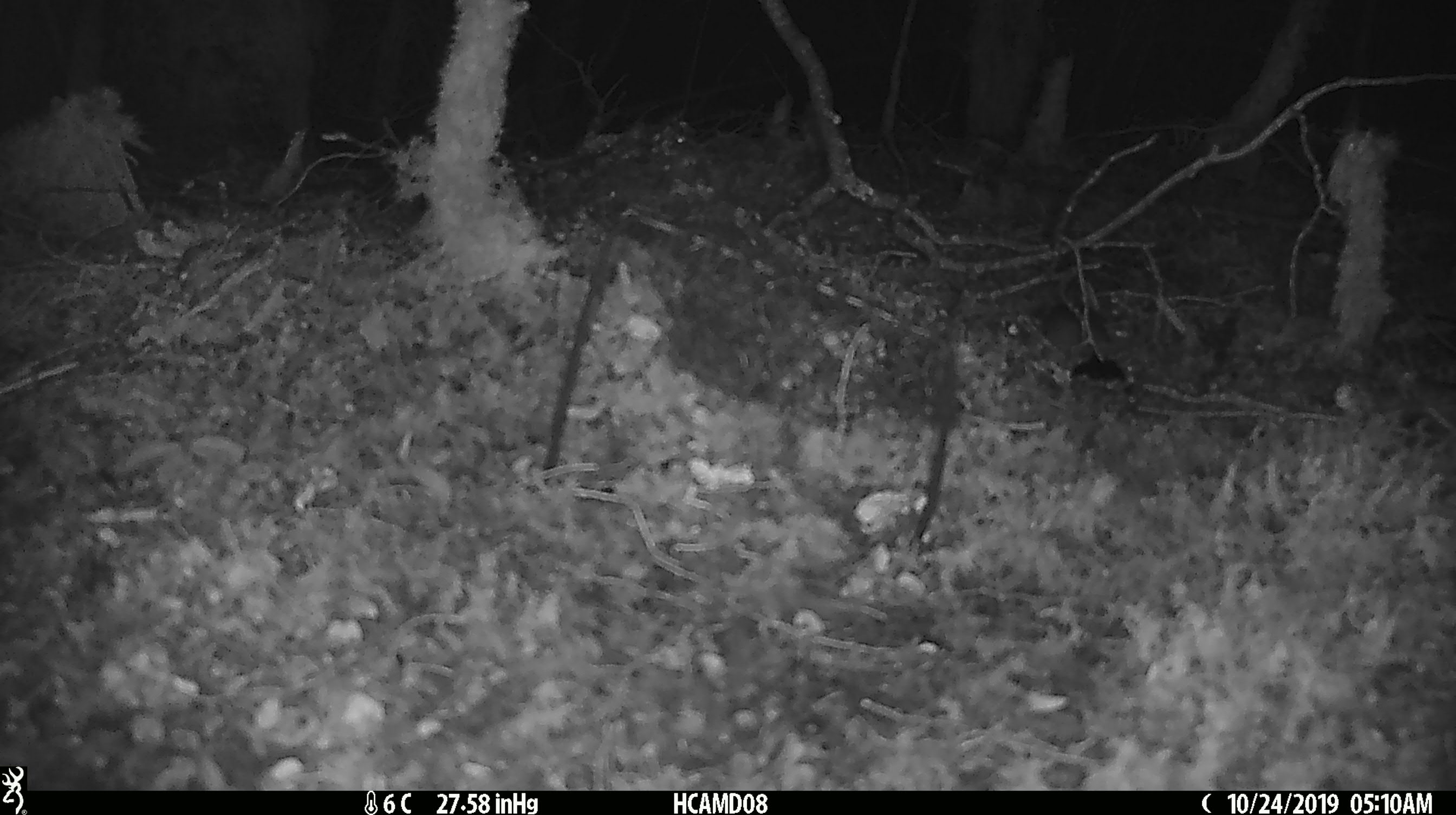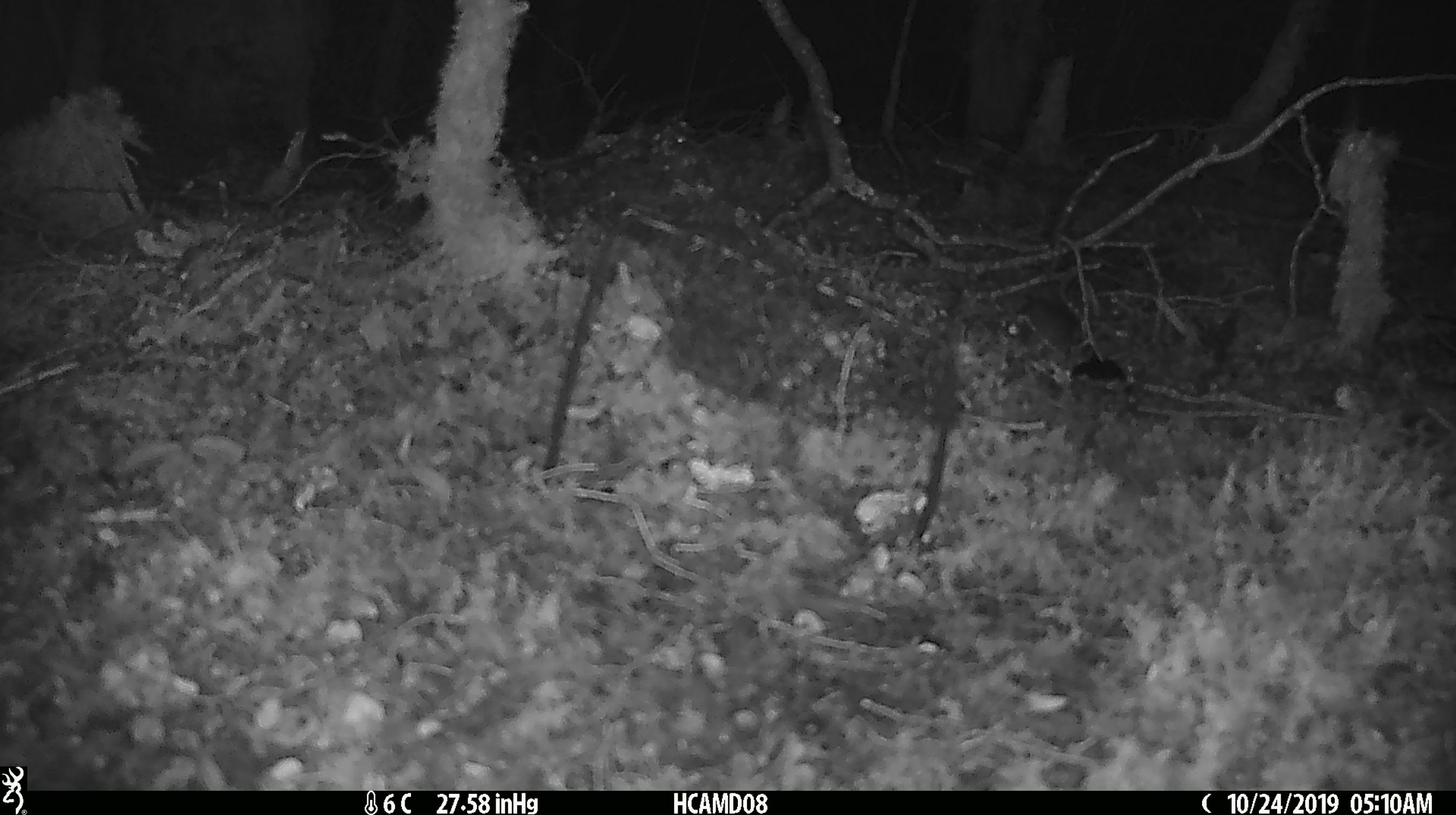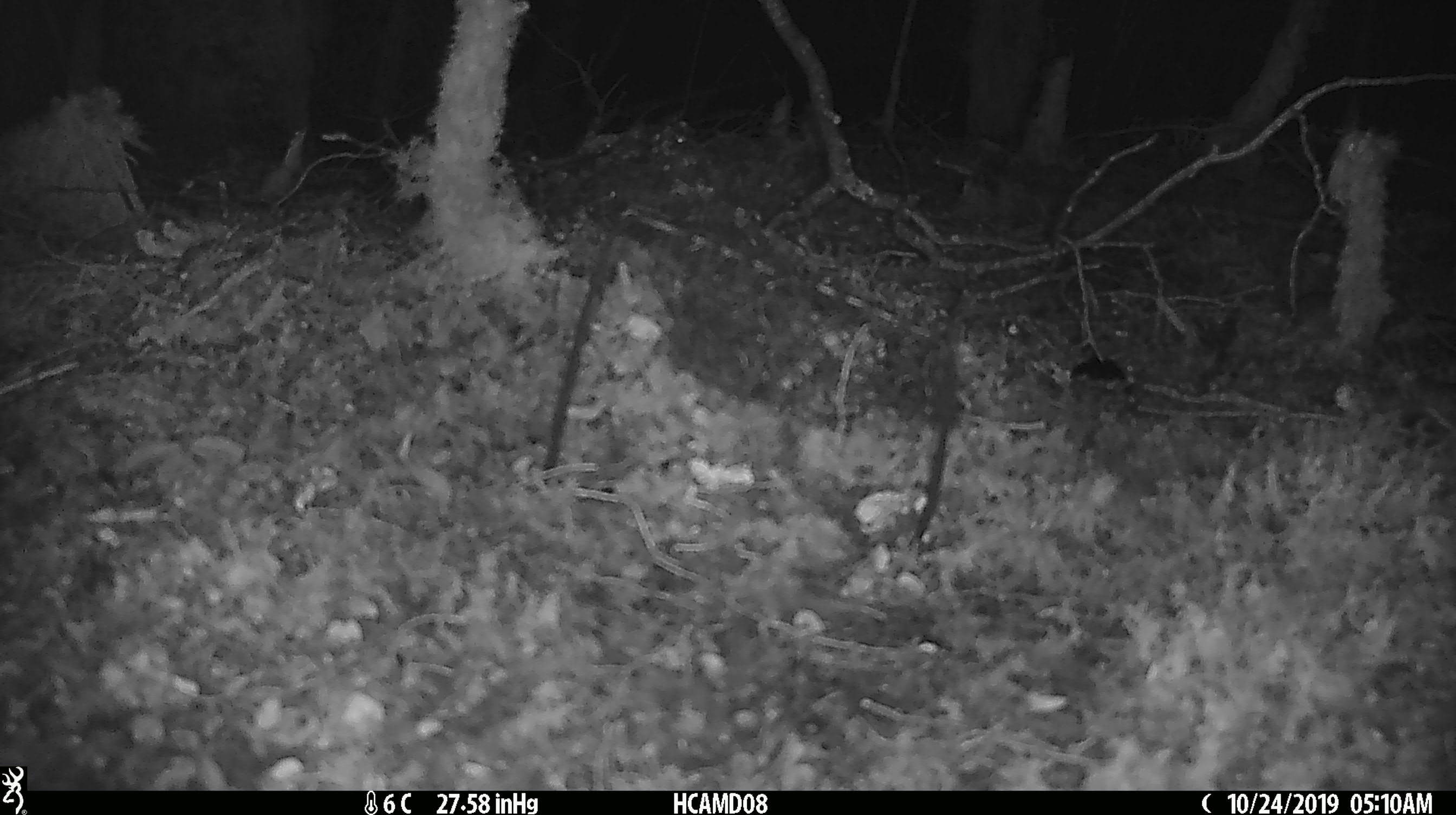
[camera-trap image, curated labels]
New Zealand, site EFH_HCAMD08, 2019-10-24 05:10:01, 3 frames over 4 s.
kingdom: Animalia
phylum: Chordata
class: Mammalia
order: Rodentia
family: Muridae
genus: Mus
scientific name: Mus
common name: mouse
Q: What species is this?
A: Mouse (Mus).